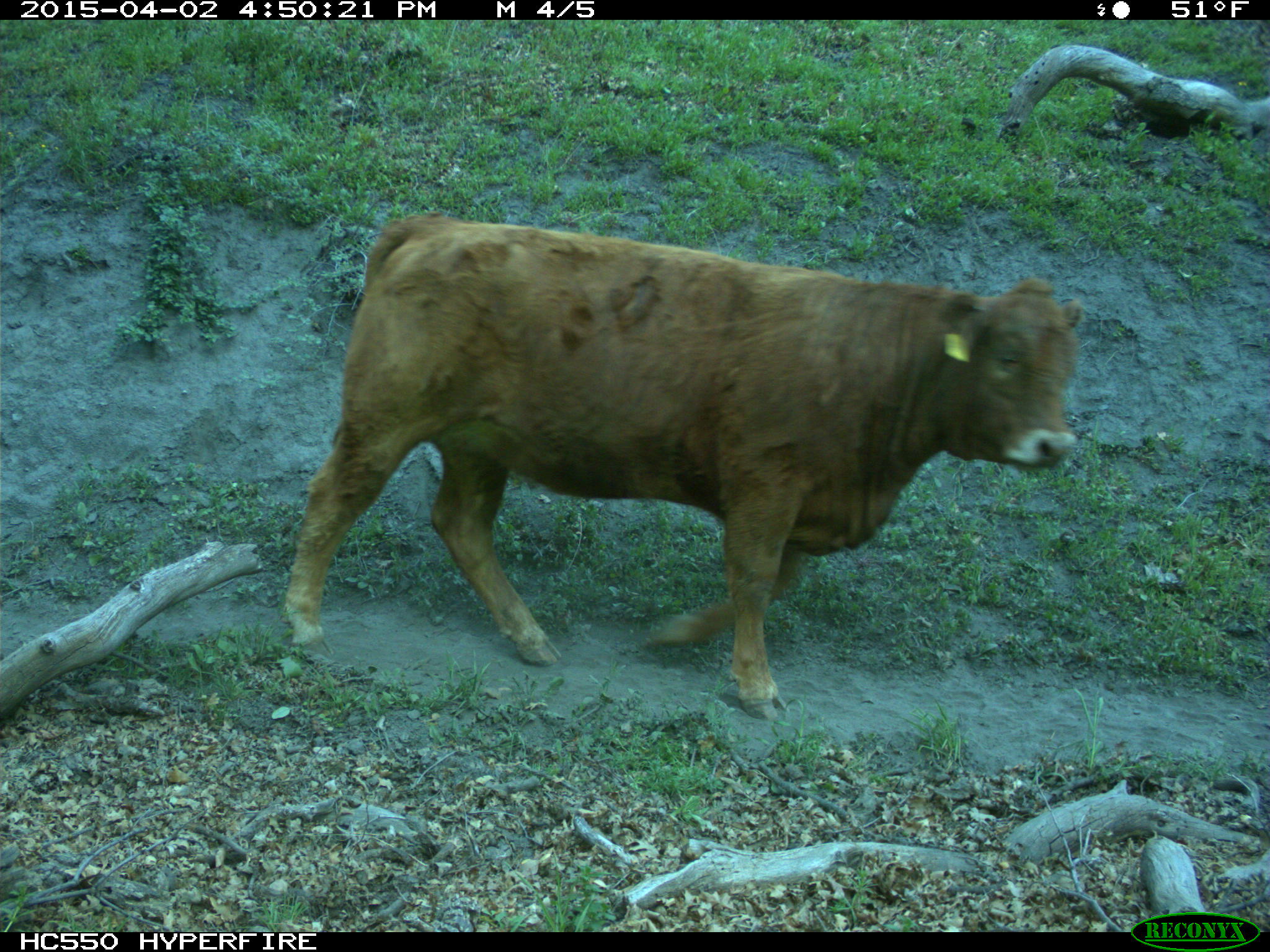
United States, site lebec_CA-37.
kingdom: Animalia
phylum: Chordata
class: Mammalia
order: Artiodactyla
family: Bovidae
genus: Bos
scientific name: Bos taurus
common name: domestic cow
Bos taurus (domestic cow).